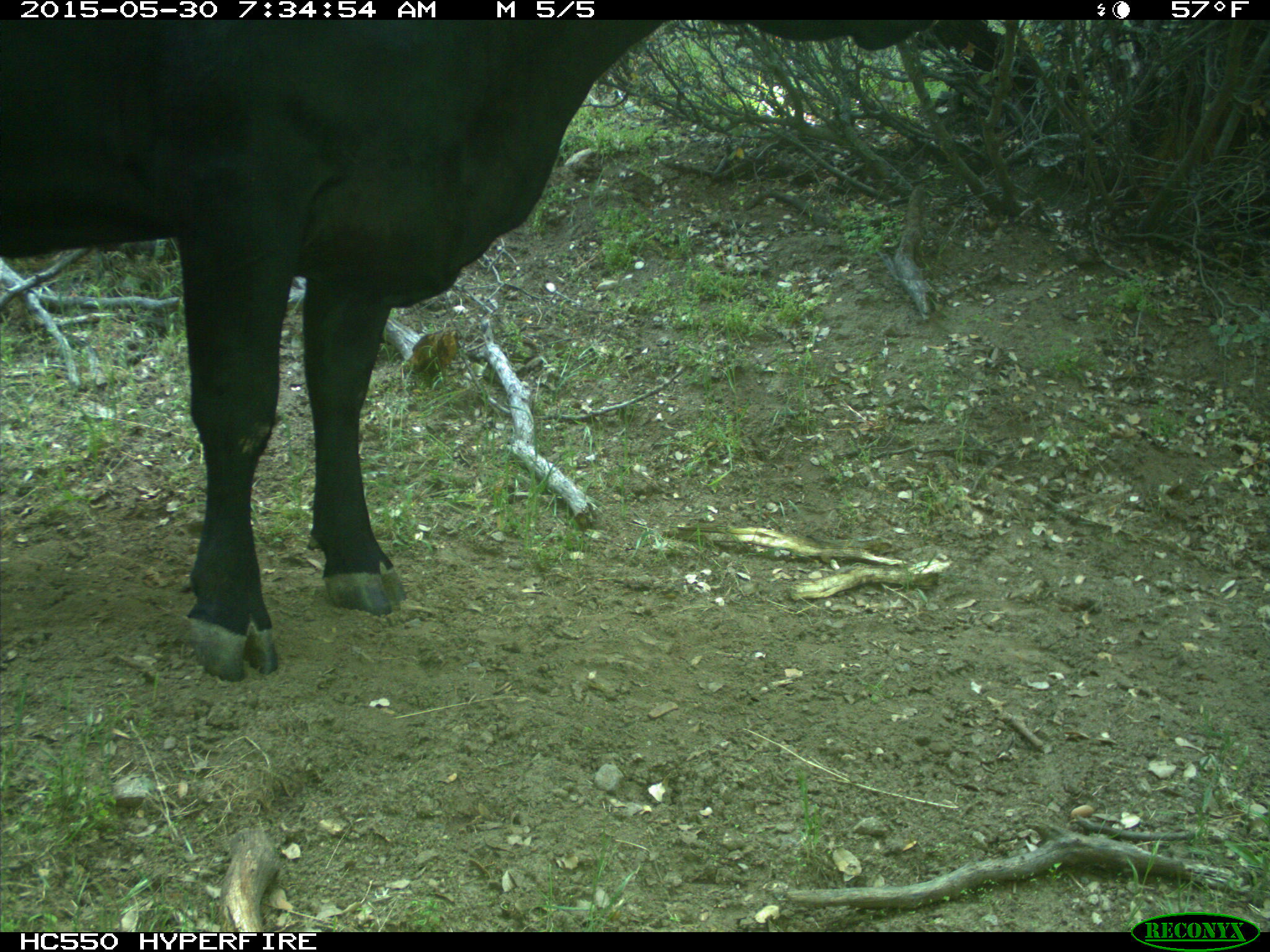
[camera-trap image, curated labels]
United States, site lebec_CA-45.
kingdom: Animalia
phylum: Chordata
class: Mammalia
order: Artiodactyla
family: Bovidae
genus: Bos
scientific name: Bos taurus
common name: domestic cow